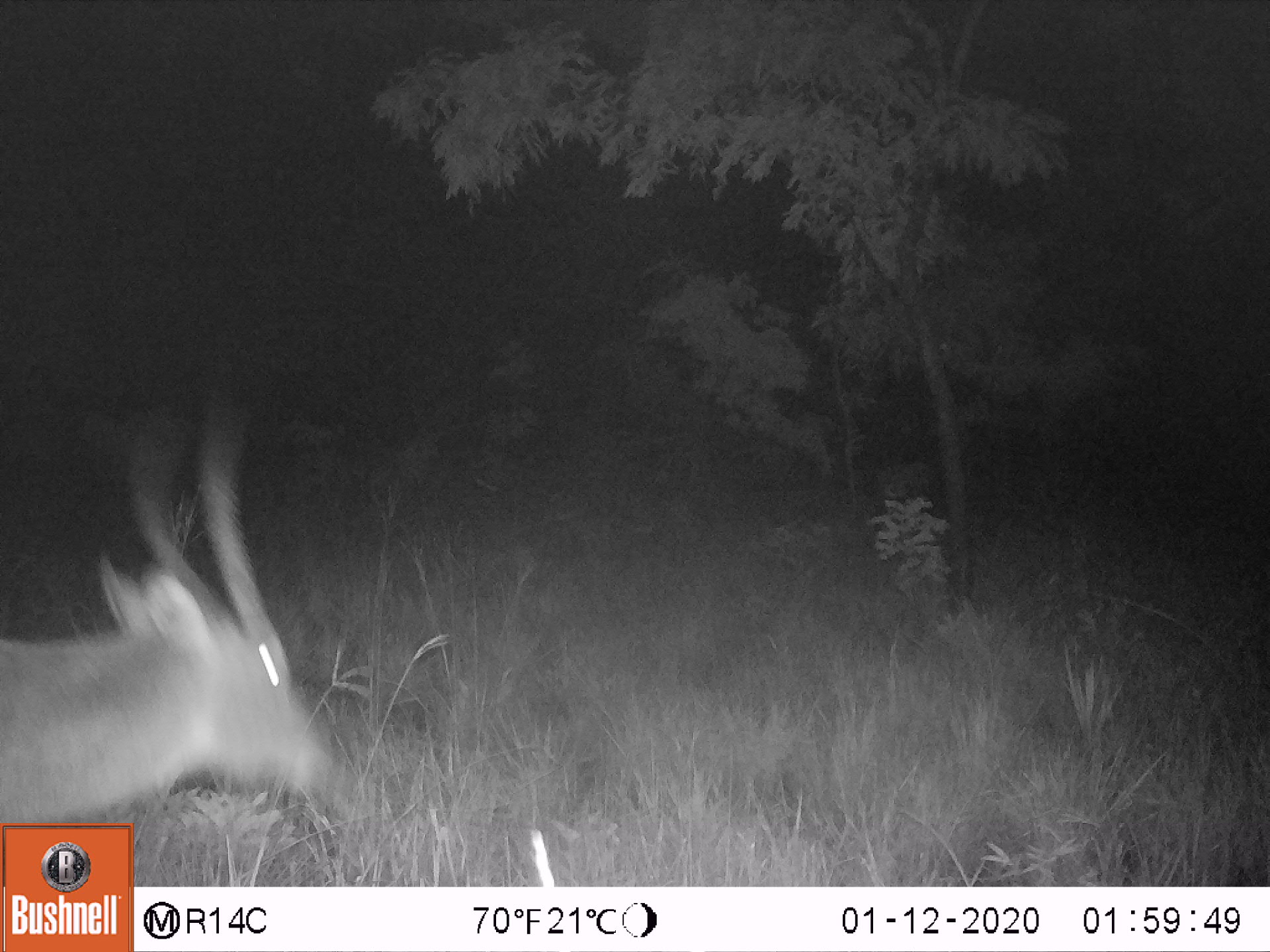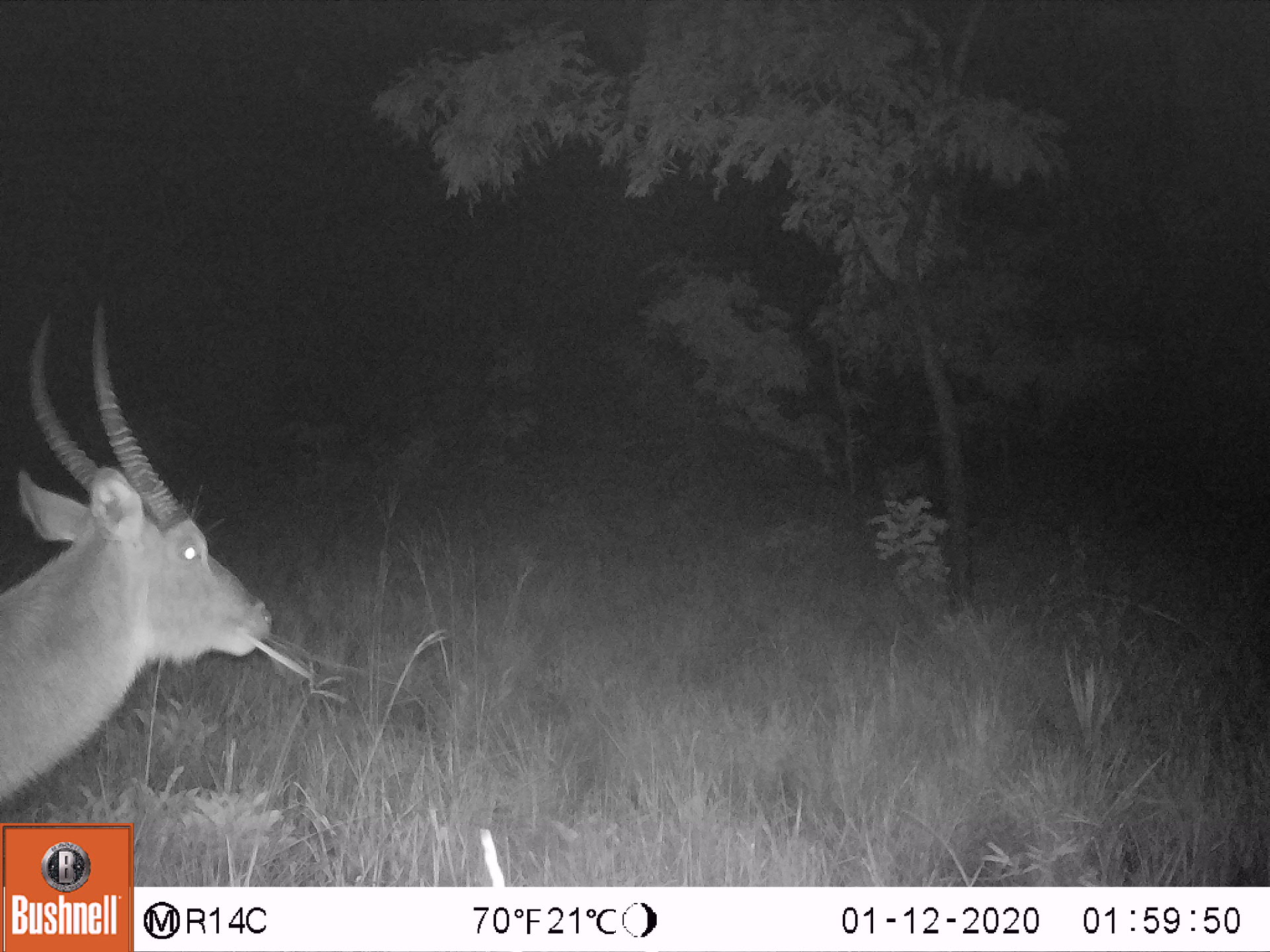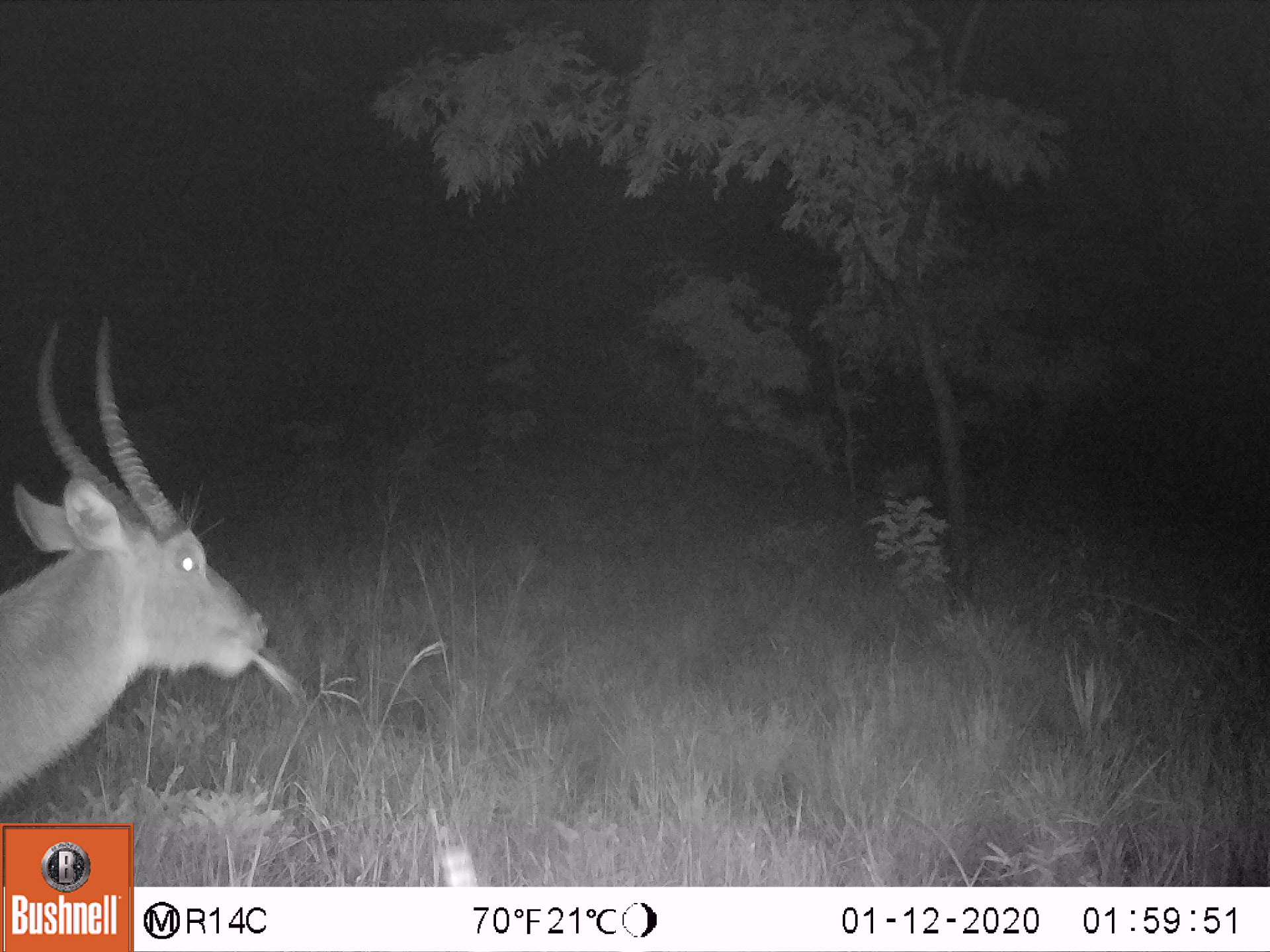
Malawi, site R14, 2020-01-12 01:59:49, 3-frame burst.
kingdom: Animalia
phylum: Chordata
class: Mammalia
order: Artiodactyla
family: Bovidae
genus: Kobus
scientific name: Kobus ellipsiprymnus ellipsiprymnus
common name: common waterbuck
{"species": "common waterbuck (Kobus ellipsiprymnus ellipsiprymnus)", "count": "1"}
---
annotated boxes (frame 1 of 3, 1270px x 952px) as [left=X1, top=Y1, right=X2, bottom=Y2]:
common waterbuck: [left=5, top=415, right=325, bottom=813]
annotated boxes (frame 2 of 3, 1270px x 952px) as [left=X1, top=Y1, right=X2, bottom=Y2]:
common waterbuck: [left=0, top=301, right=271, bottom=801]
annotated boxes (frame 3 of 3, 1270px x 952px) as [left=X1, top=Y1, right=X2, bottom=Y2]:
common waterbuck: [left=2, top=313, right=271, bottom=806]